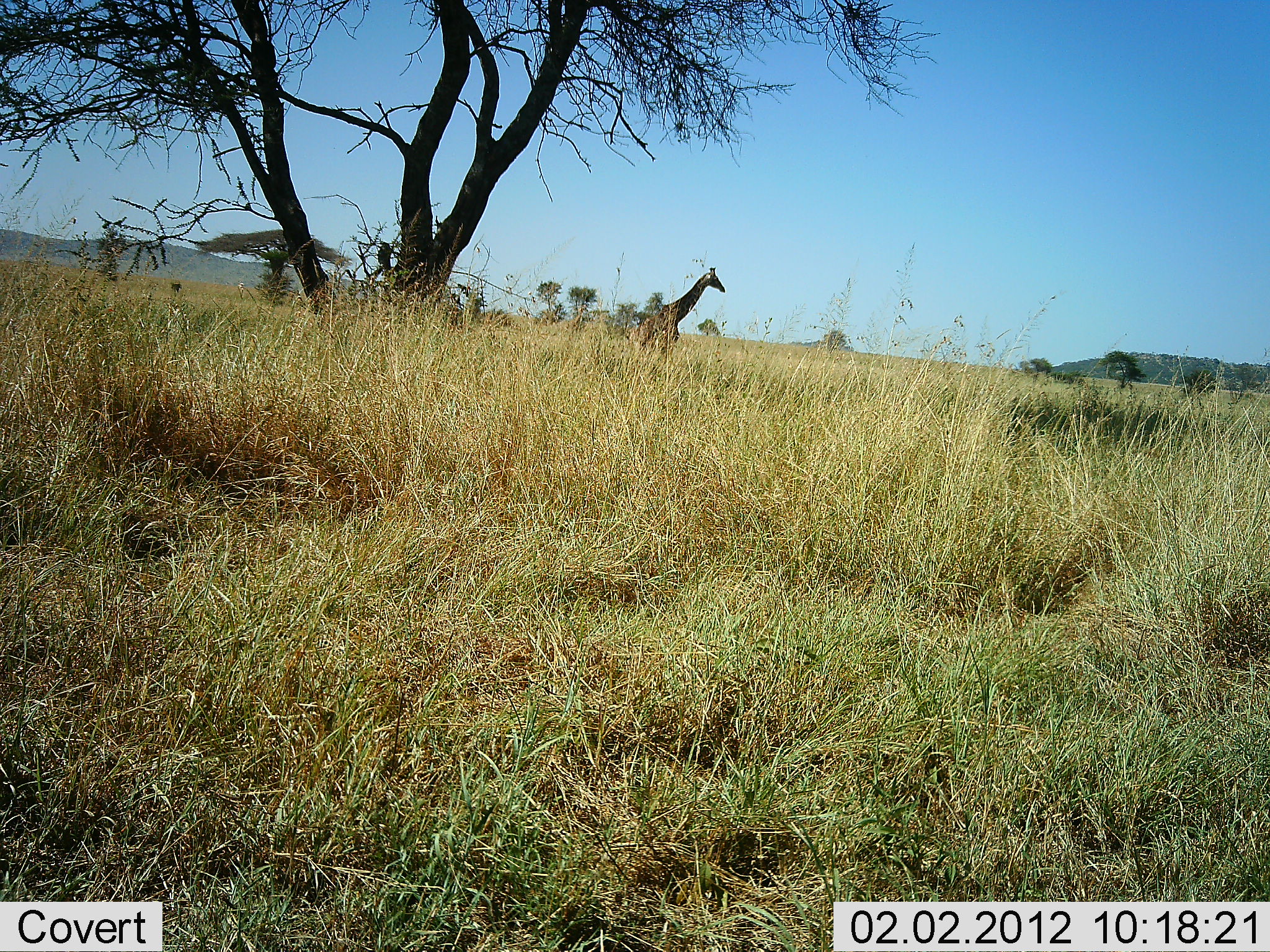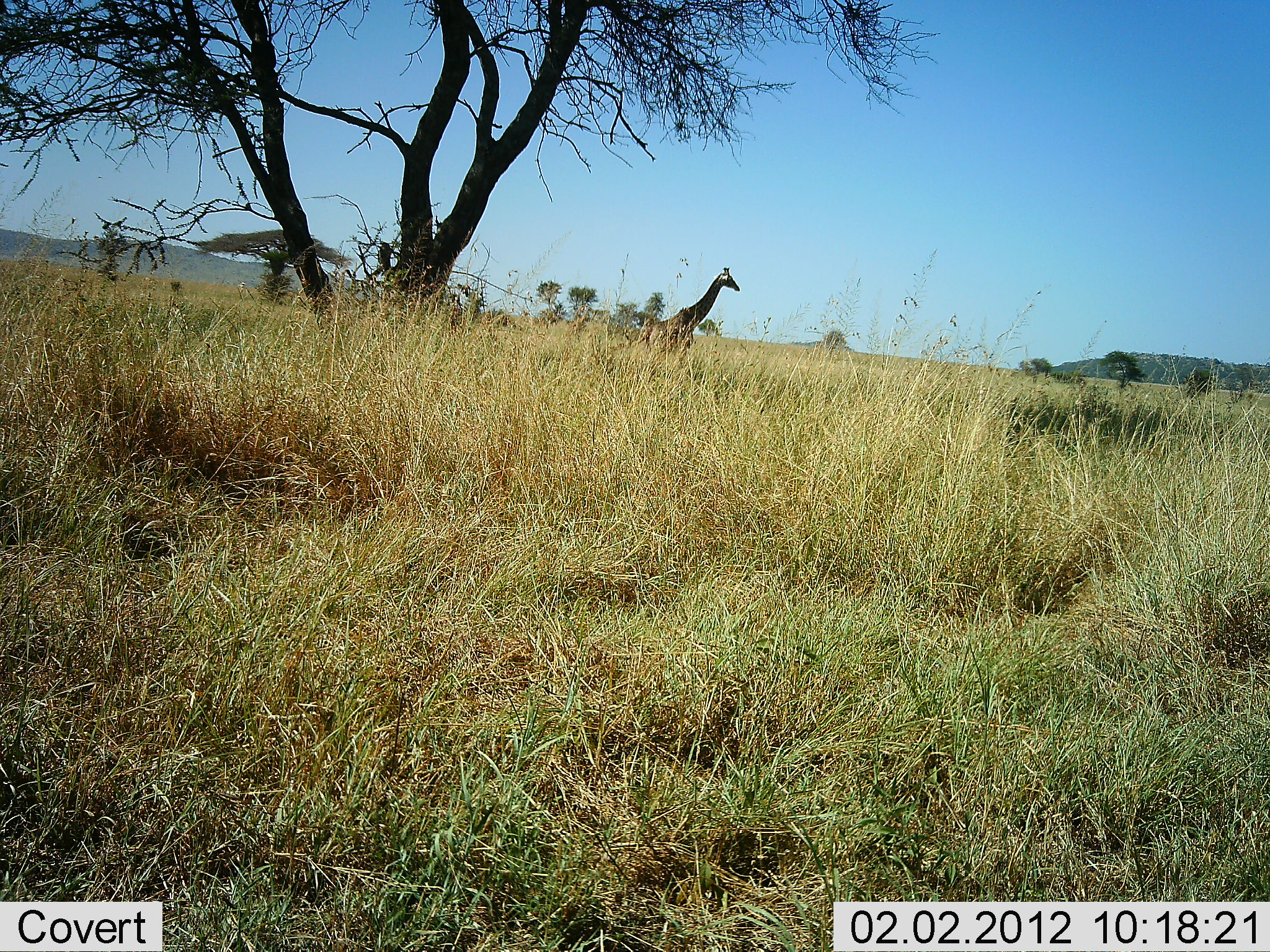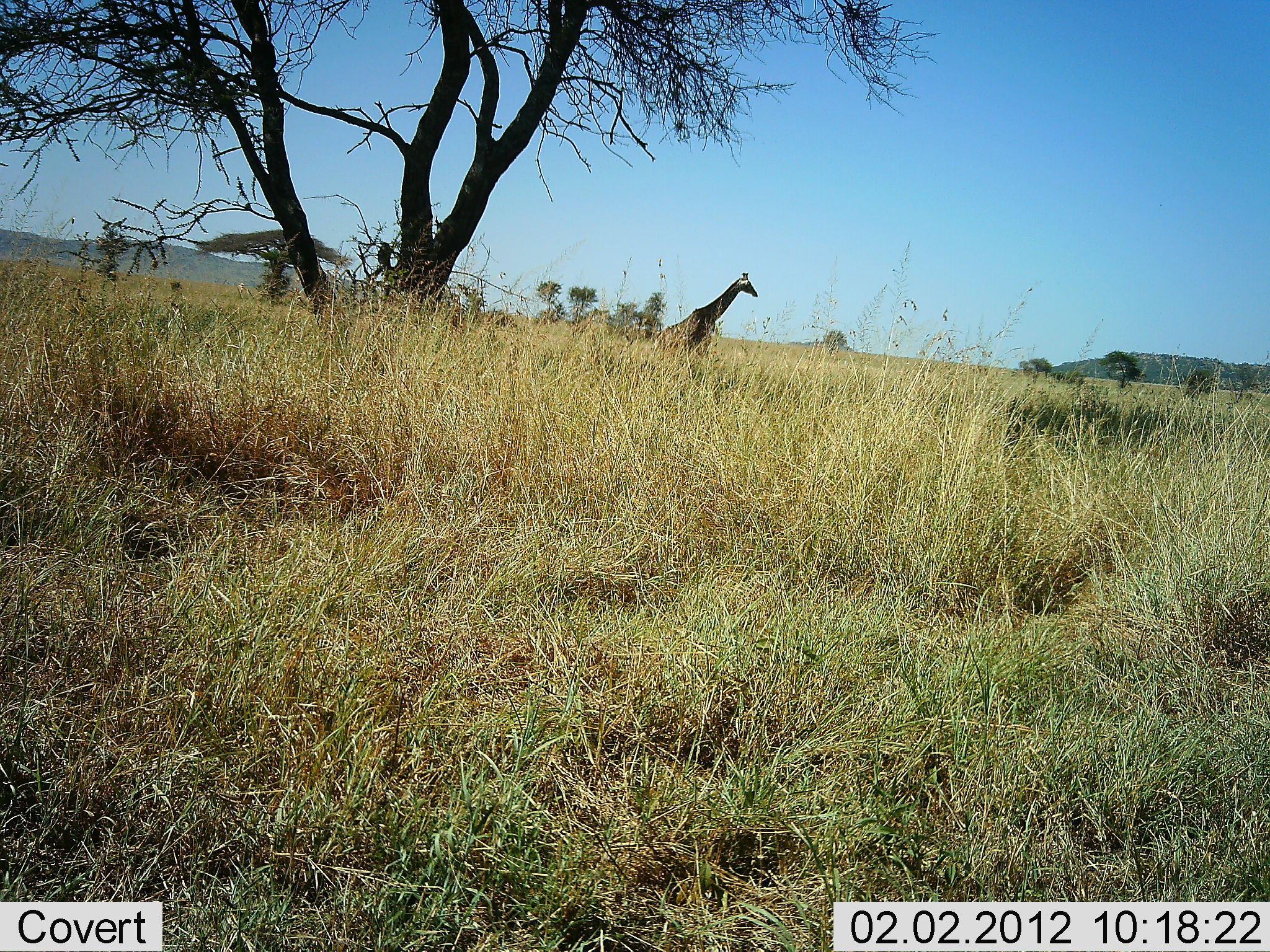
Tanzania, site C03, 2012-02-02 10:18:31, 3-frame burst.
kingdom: Animalia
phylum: Chordata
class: Mammalia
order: Artiodactyla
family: Giraffidae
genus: Giraffa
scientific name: Giraffa camelopardalis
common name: giraffe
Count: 1.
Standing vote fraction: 0%.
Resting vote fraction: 0%.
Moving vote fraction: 96%.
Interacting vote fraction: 0%.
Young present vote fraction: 0%.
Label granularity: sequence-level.